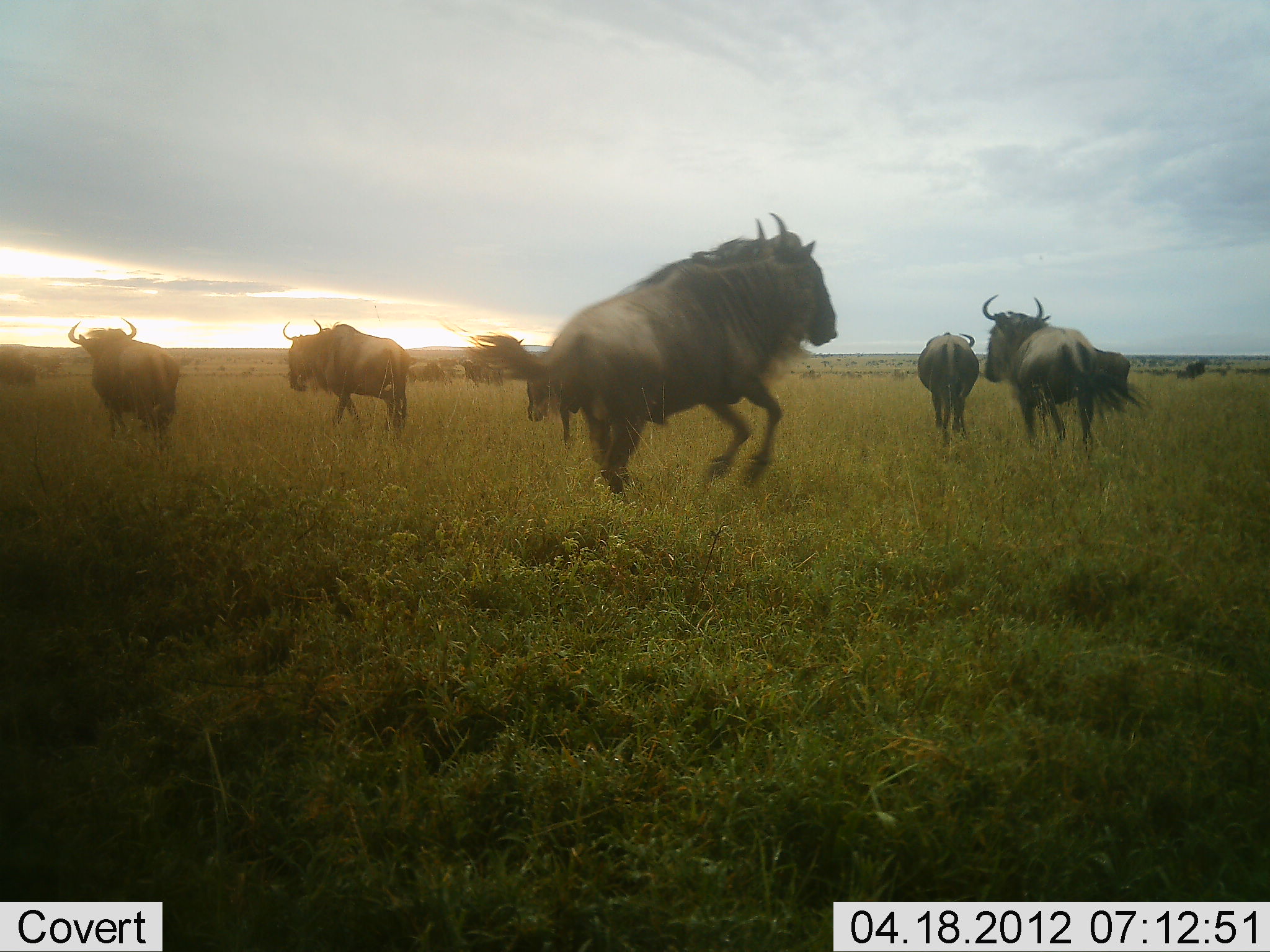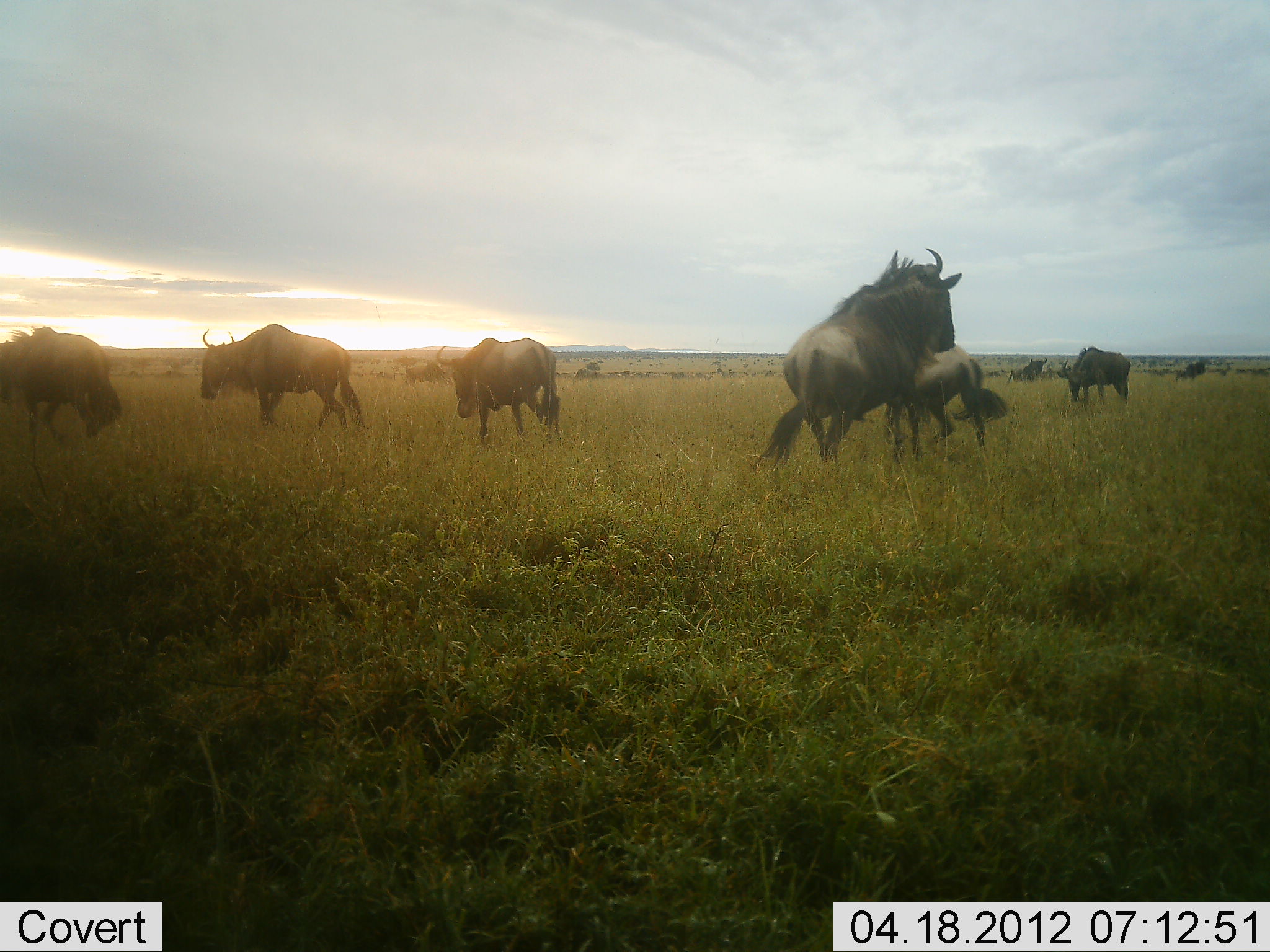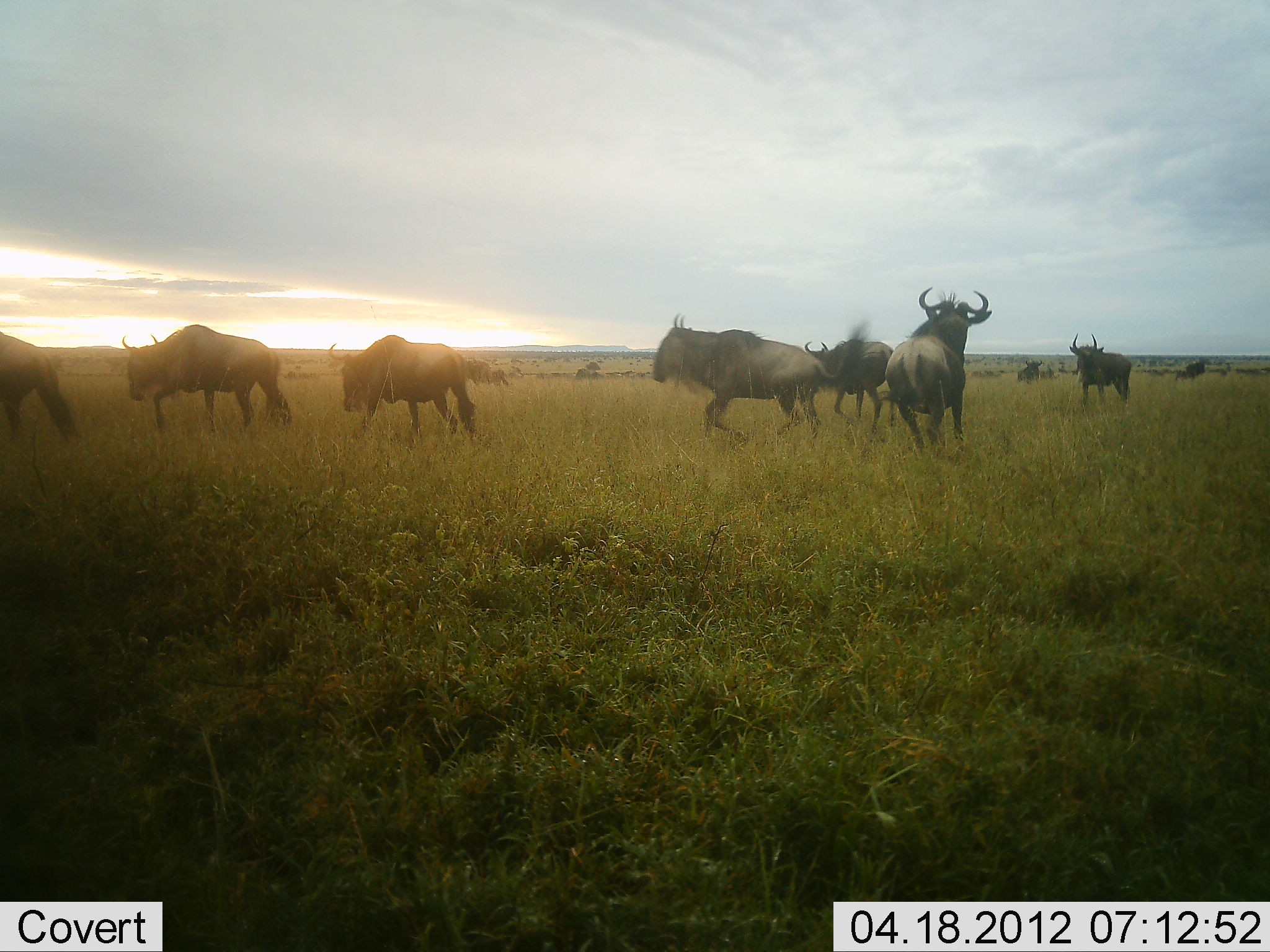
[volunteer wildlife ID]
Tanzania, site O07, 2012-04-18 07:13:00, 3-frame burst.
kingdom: Animalia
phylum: Chordata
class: Mammalia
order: Artiodactyla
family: Bovidae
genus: Connochaetes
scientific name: Connochaetes taurinus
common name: blue wildebeest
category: wildebeest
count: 8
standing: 37%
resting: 3%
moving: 87%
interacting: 20%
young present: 0%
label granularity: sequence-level